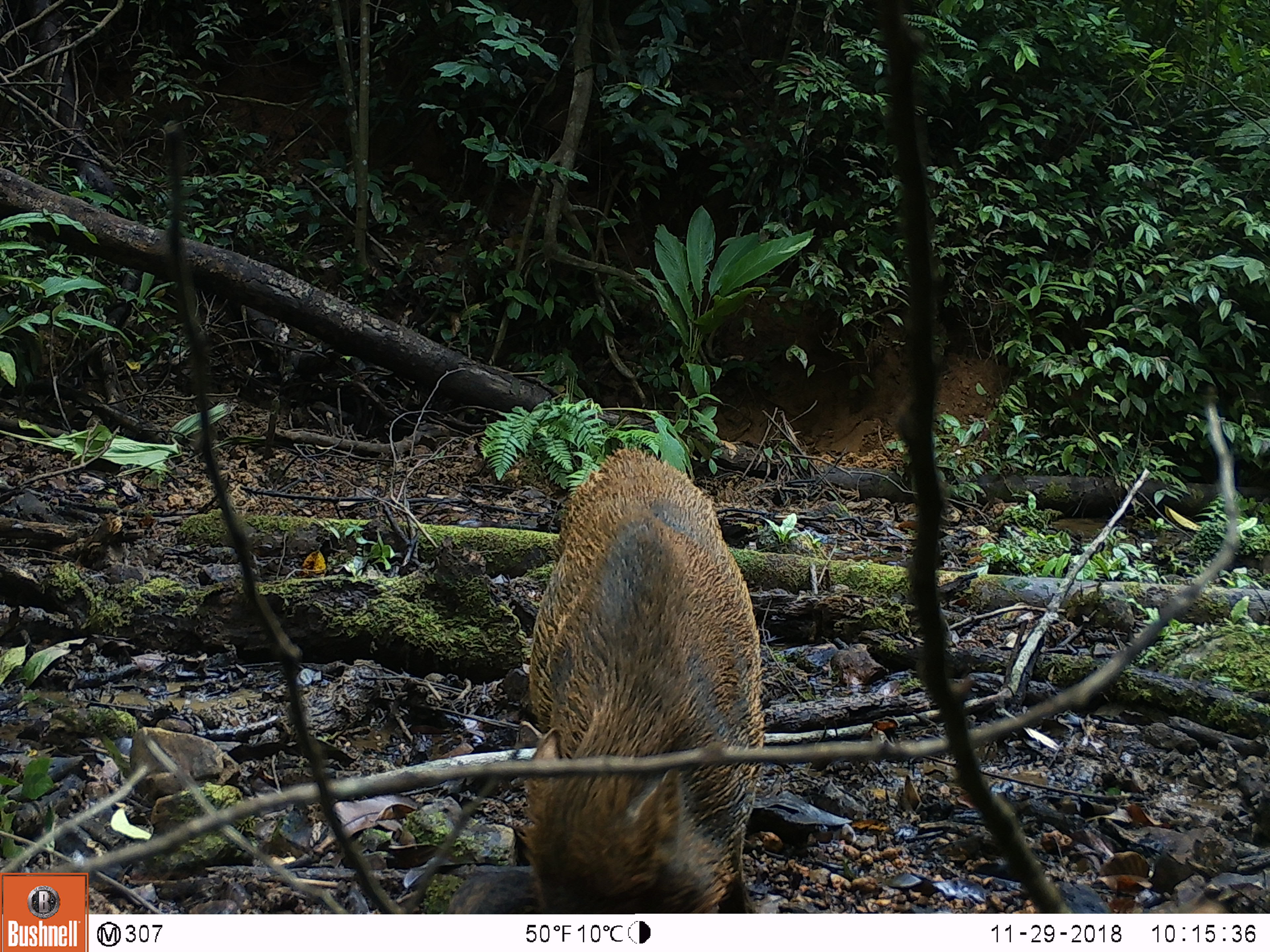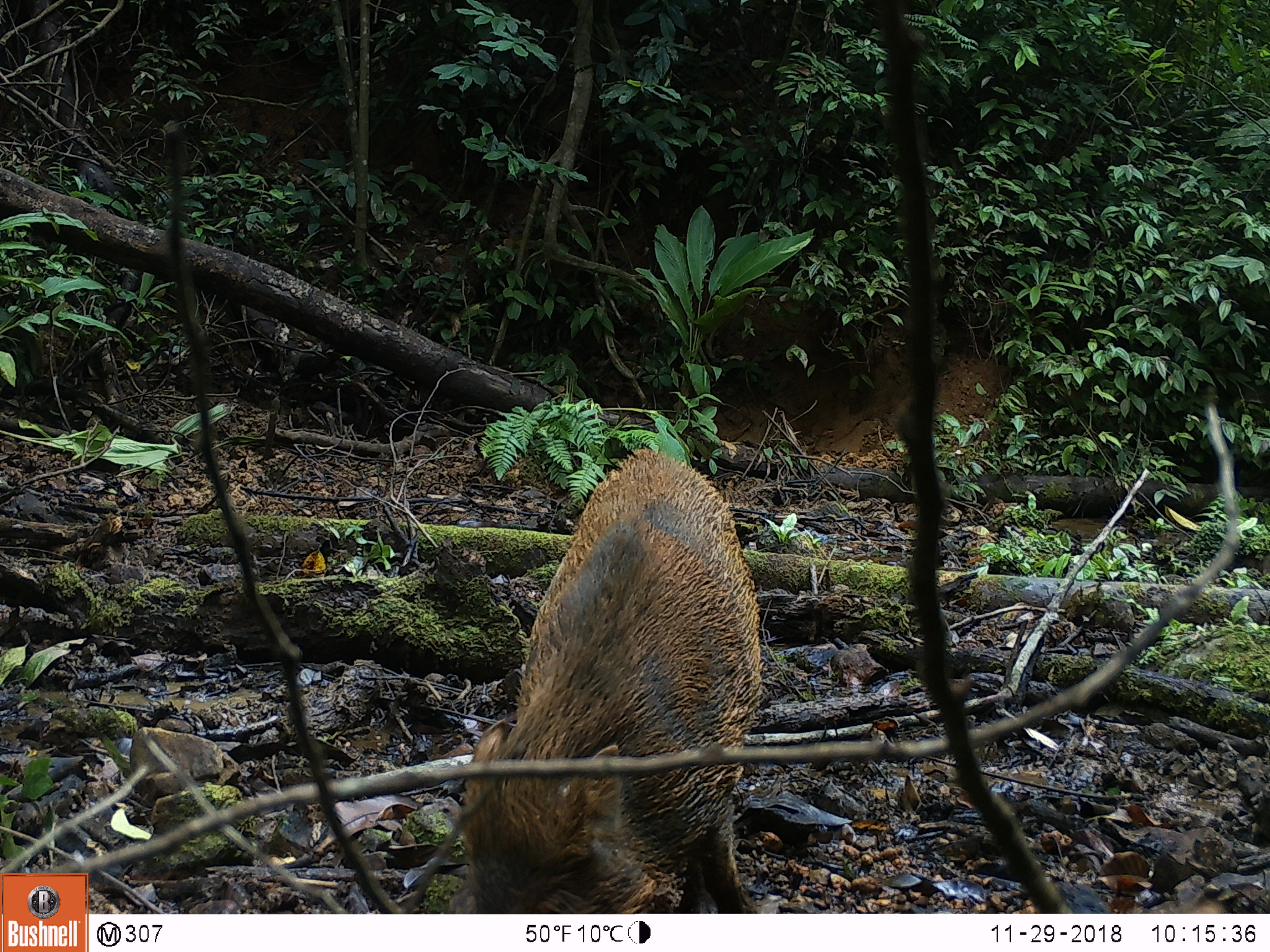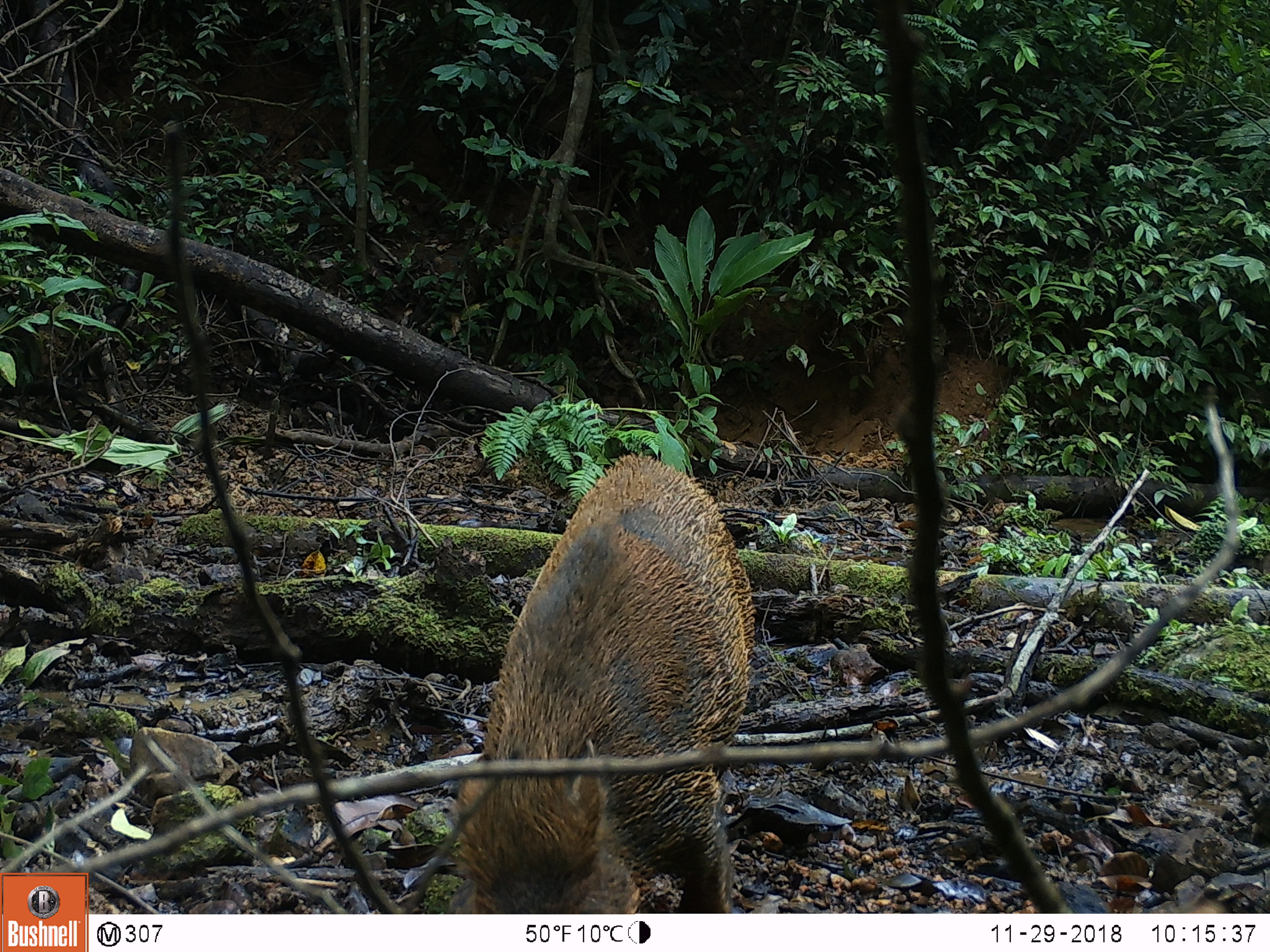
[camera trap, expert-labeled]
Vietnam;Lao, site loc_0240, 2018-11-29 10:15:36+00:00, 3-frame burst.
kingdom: Animalia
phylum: Chordata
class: Mammalia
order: Artiodactyla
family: Suidae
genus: Sus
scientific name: Sus scrofa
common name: eurasian wild pig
Eurasian wild pig (Sus scrofa). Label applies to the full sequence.